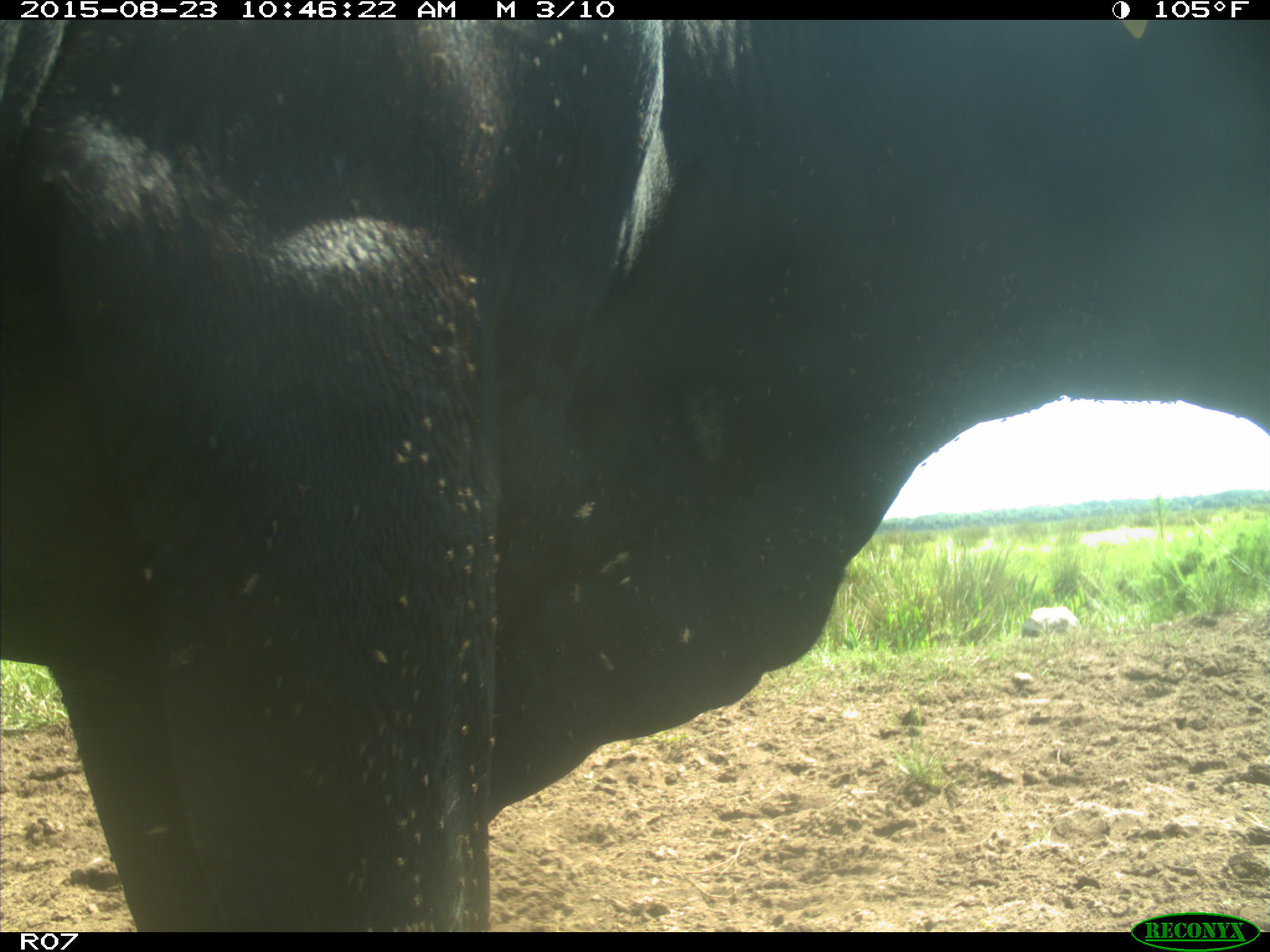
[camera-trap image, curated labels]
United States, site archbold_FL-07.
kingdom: Animalia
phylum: Chordata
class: Mammalia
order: Artiodactyla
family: Bovidae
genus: Bos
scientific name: Bos taurus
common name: domestic cow